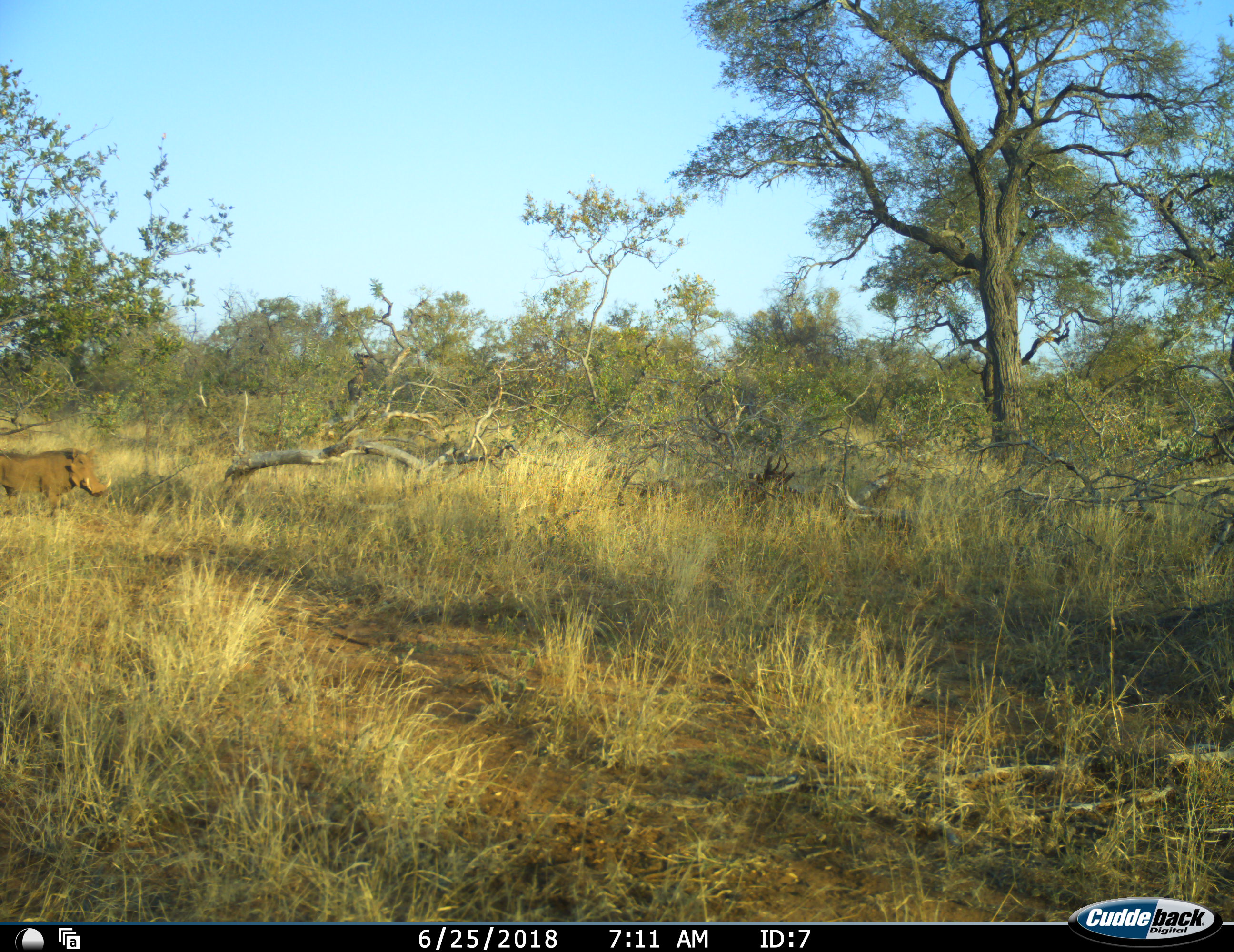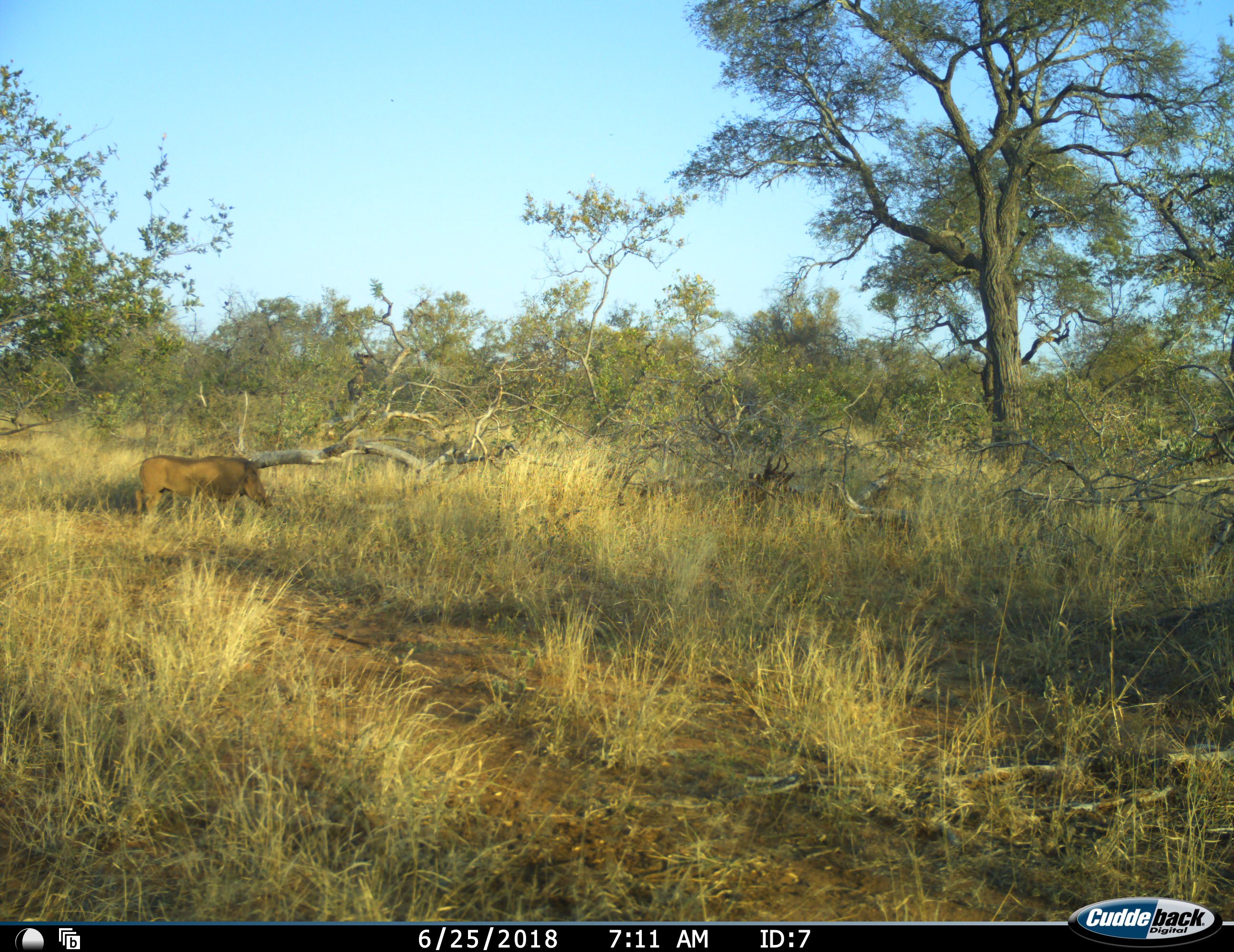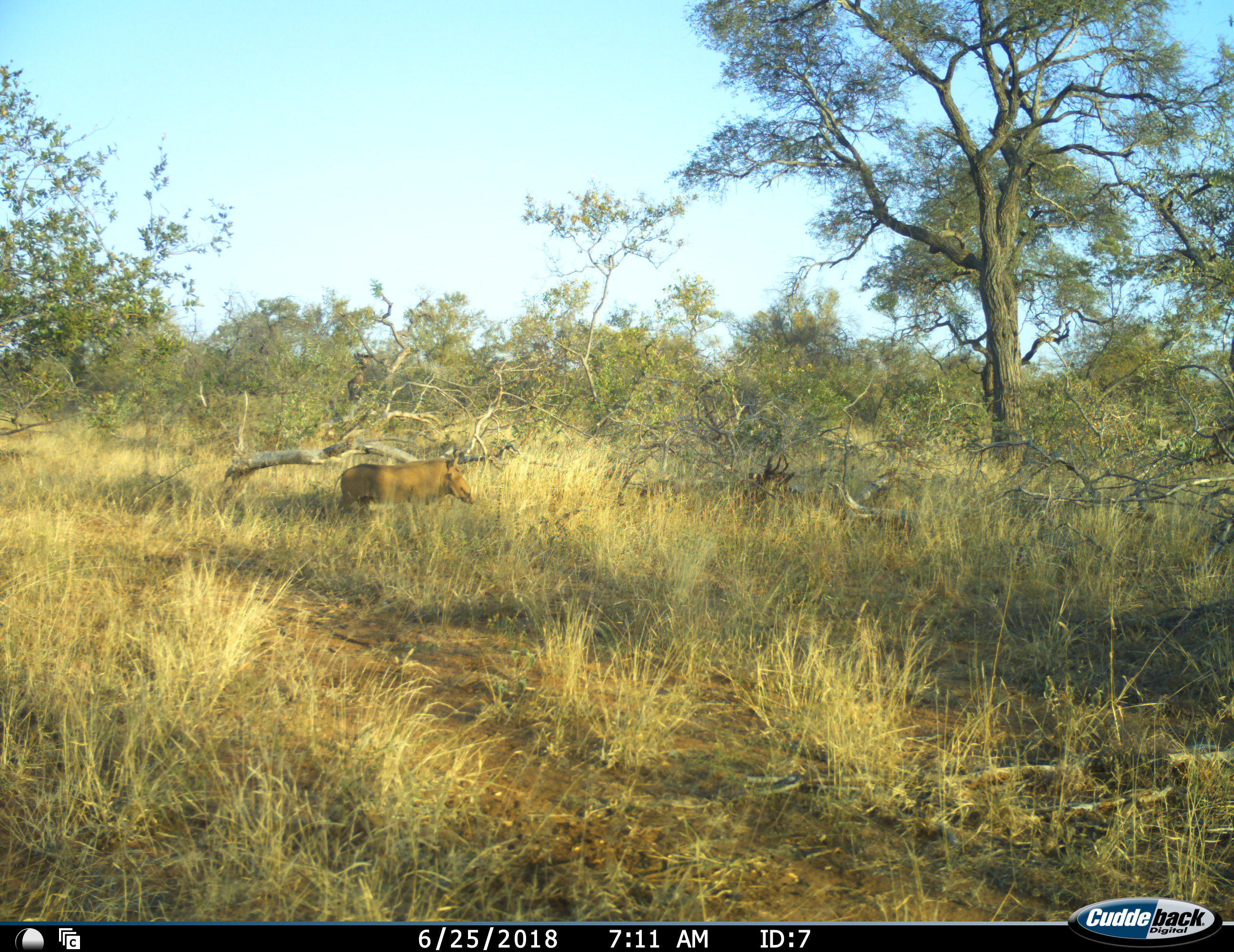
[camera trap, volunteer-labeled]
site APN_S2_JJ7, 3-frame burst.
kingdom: Animalia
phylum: Chordata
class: Mammalia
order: Artiodactyla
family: Suidae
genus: Phacochoerus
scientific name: Phacochoerus africanus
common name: warthog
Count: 1.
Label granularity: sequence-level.